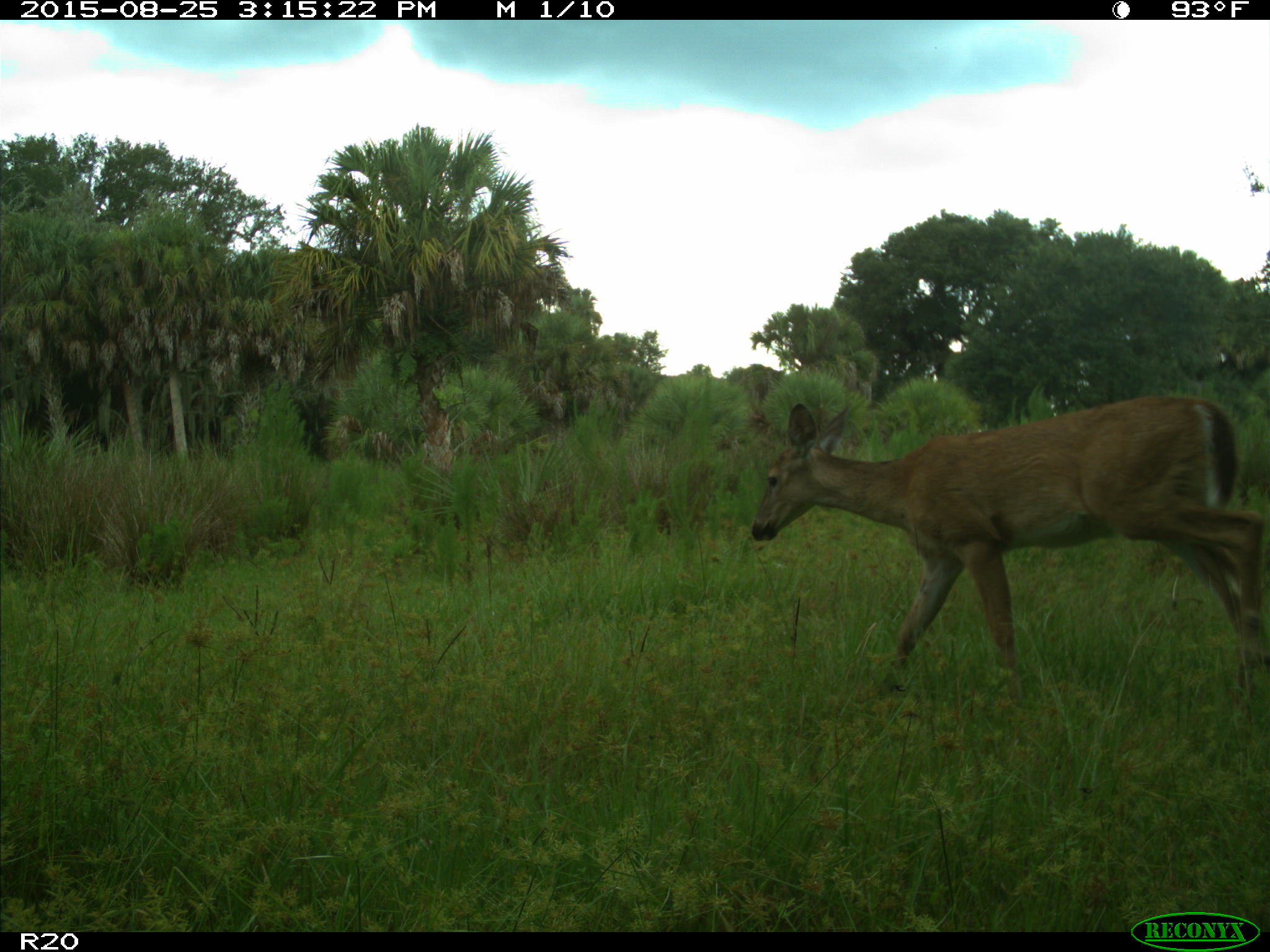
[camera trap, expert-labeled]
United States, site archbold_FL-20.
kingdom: Animalia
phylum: Chordata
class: Mammalia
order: Artiodactyla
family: Cervidae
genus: Odocoileus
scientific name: Odocoileus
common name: deer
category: unidentified deer